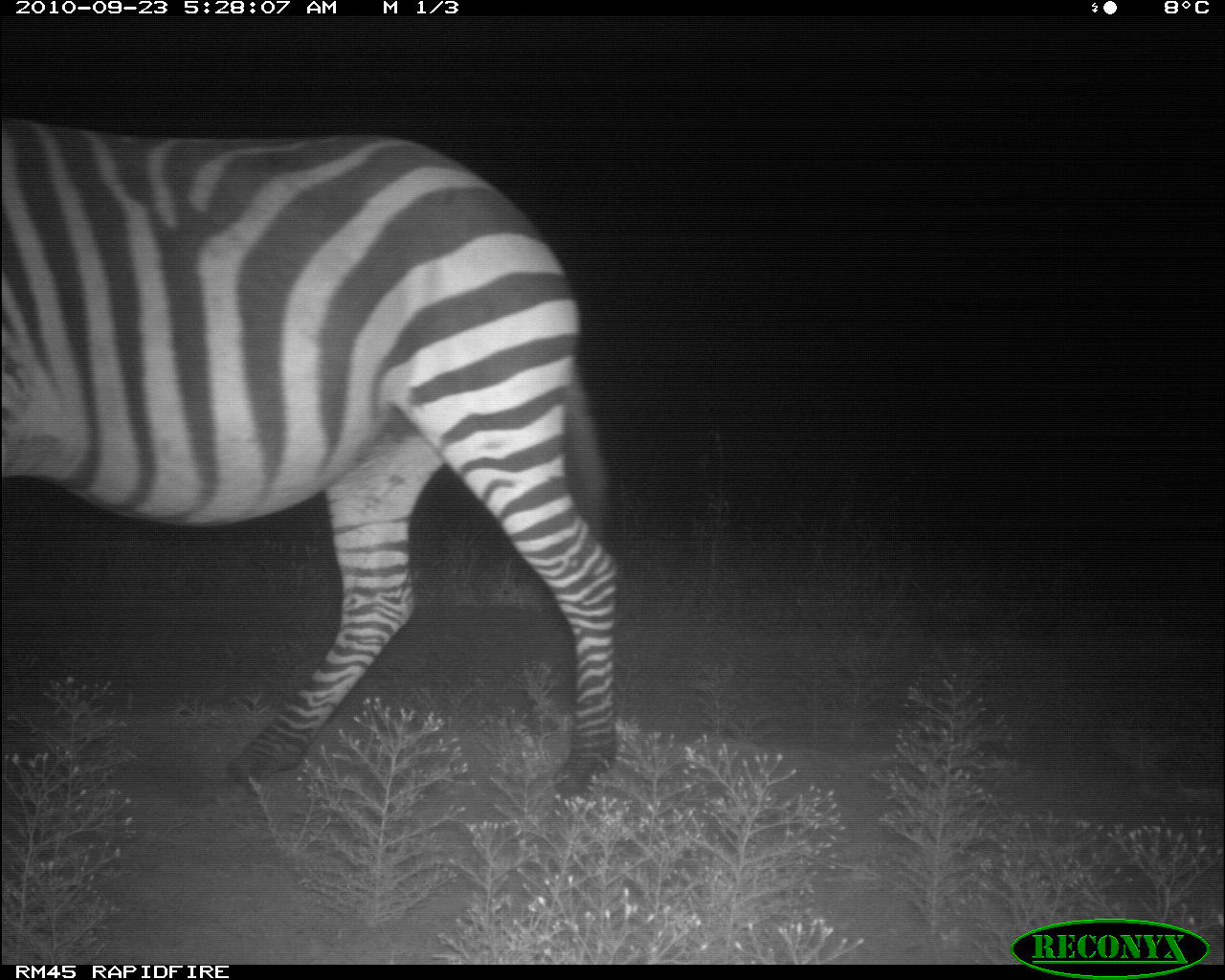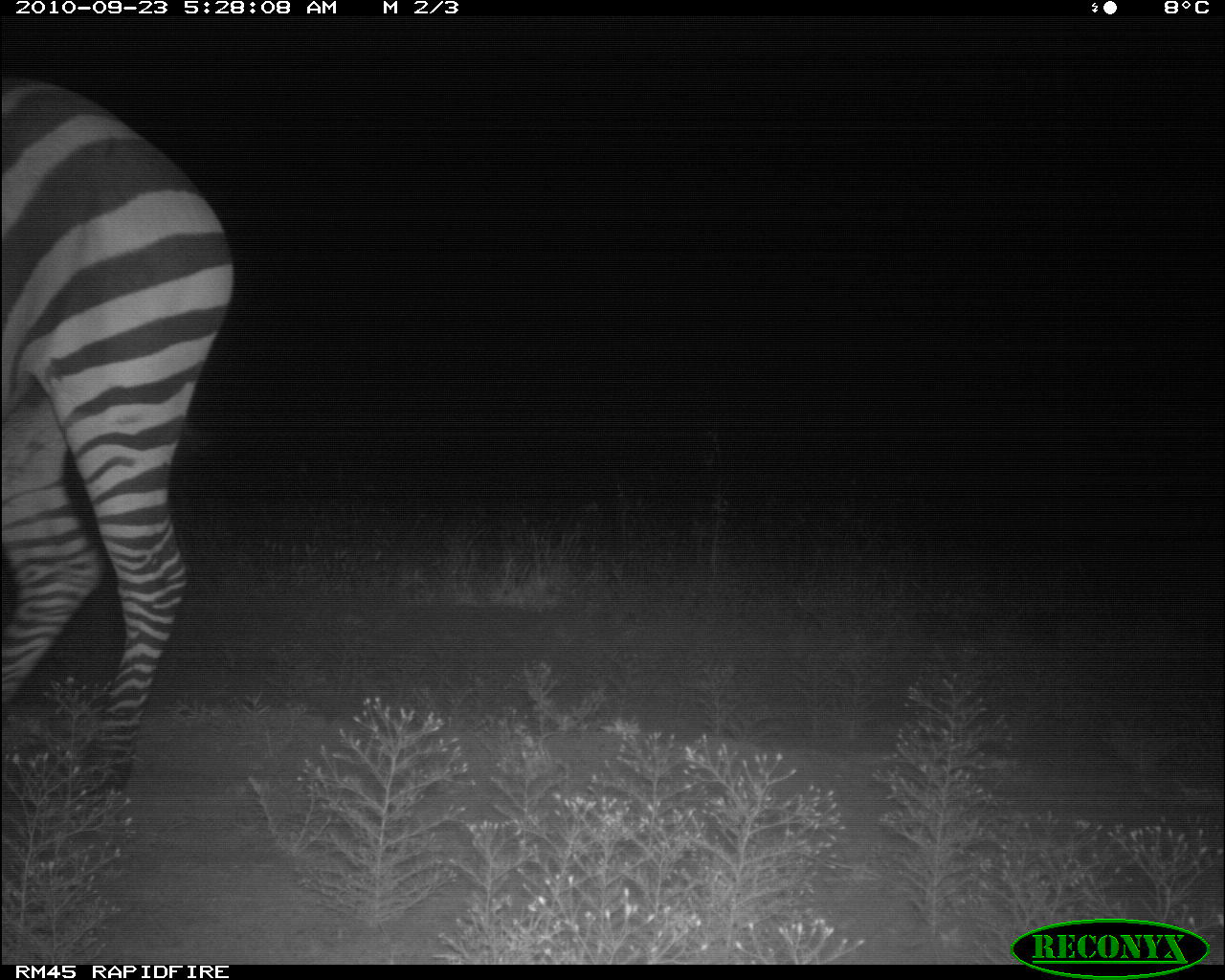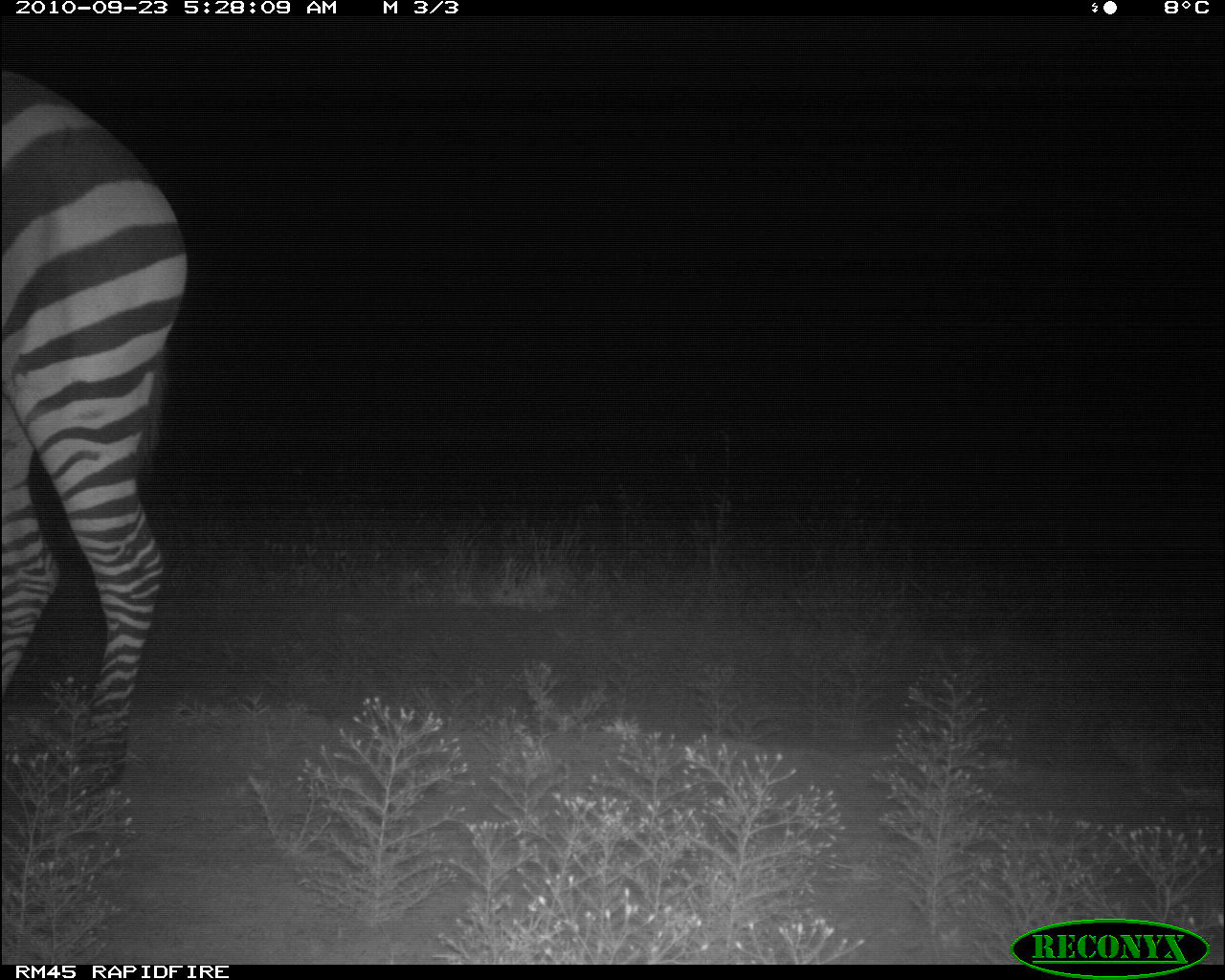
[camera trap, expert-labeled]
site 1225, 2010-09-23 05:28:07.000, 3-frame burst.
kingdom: Animalia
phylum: Chordata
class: Mammalia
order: Perissodactyla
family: Equidae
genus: Equus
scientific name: Equus quagga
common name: plains zebra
Equus quagga (plains zebra), count 1.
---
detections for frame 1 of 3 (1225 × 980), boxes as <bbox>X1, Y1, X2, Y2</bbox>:
equus quagga: <bbox>0, 119, 624, 804</bbox>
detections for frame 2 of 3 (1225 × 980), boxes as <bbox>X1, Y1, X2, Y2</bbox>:
equus quagga: <bbox>1, 79, 233, 786</bbox>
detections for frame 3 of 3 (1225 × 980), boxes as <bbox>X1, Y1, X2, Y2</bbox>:
equus quagga: <bbox>1, 72, 187, 797</bbox>